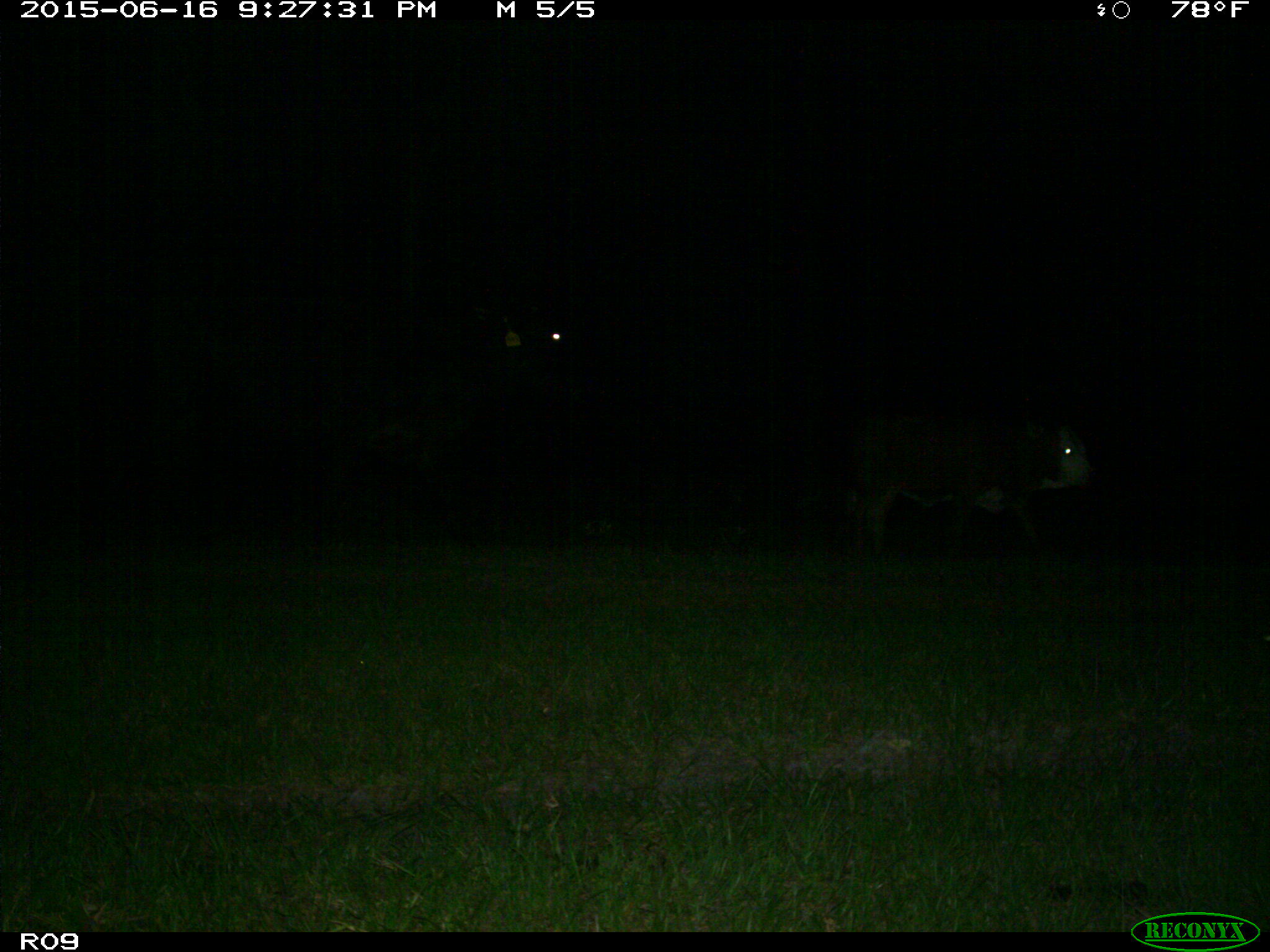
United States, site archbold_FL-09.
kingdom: Animalia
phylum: Chordata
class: Mammalia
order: Artiodactyla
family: Bovidae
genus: Bos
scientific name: Bos taurus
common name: domestic cow